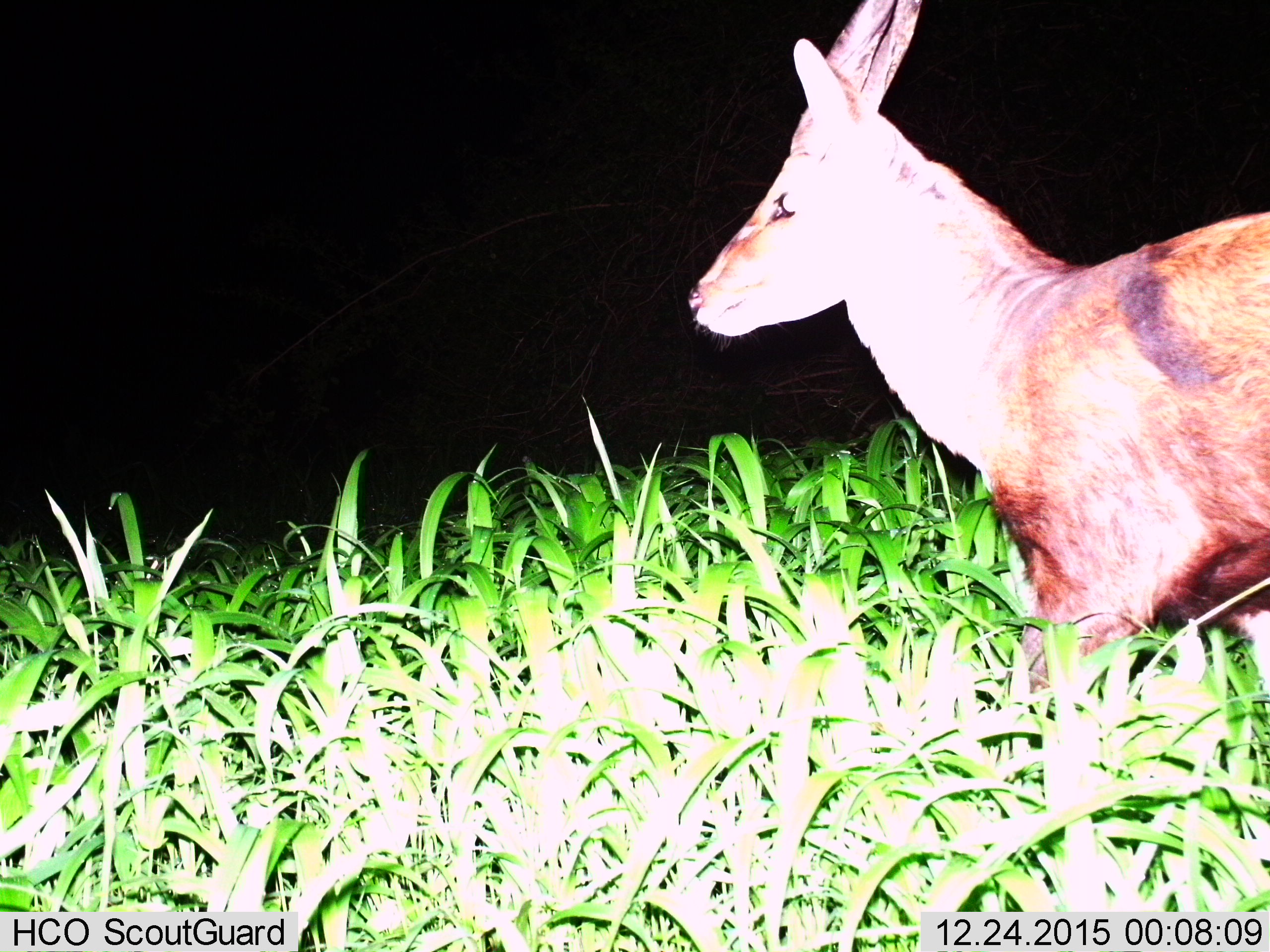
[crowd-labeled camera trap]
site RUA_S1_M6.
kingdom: Animalia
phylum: Chordata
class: Mammalia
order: Artiodactyla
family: Bovidae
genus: Tragelaphus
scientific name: Tragelaphus scriptus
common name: bushbuck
Bushbuck (Tragelaphus scriptus), count 1. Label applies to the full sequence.